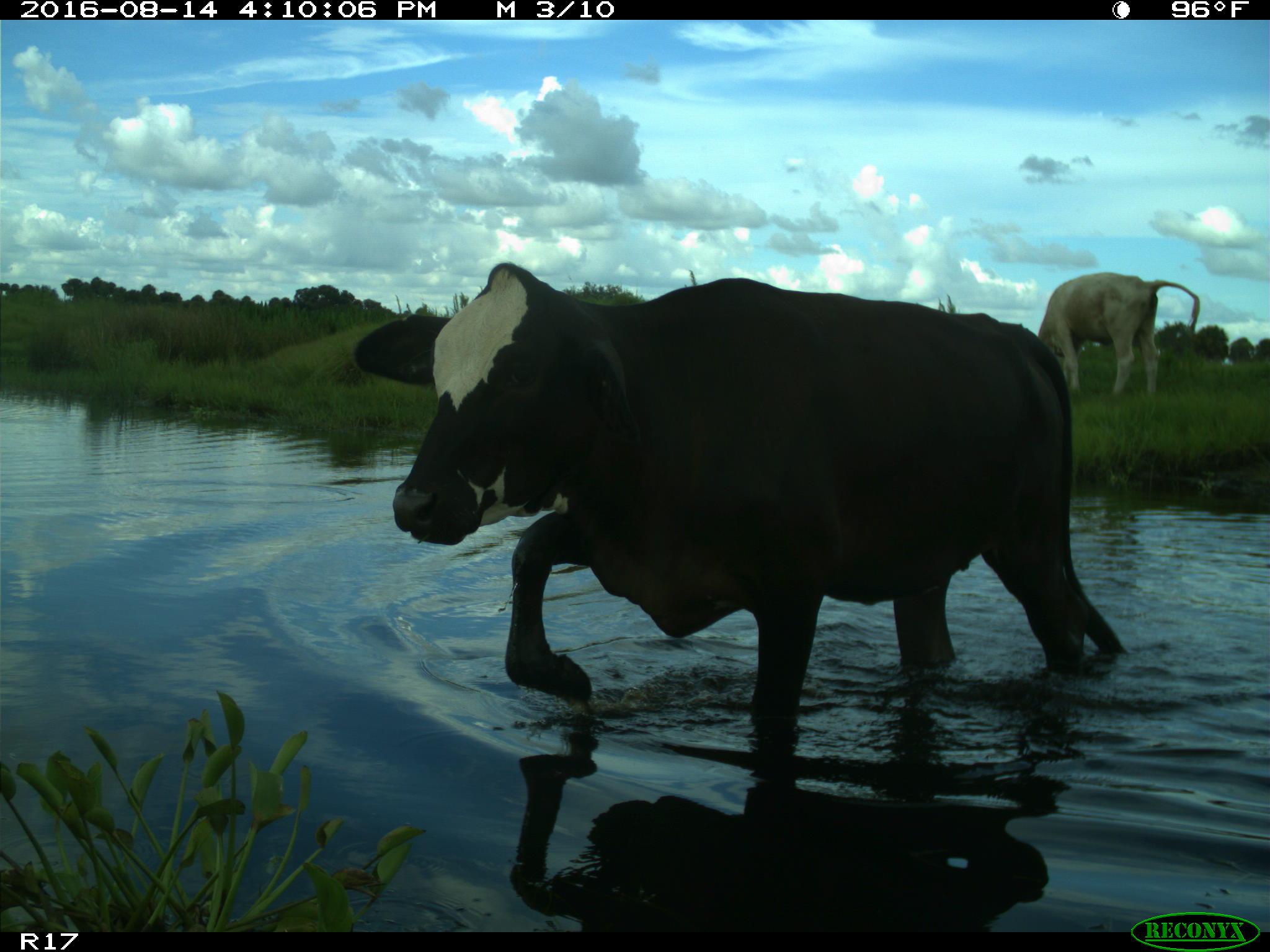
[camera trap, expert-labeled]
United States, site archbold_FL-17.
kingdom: Animalia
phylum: Chordata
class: Mammalia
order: Artiodactyla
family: Bovidae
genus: Bos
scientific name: Bos taurus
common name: domestic cow